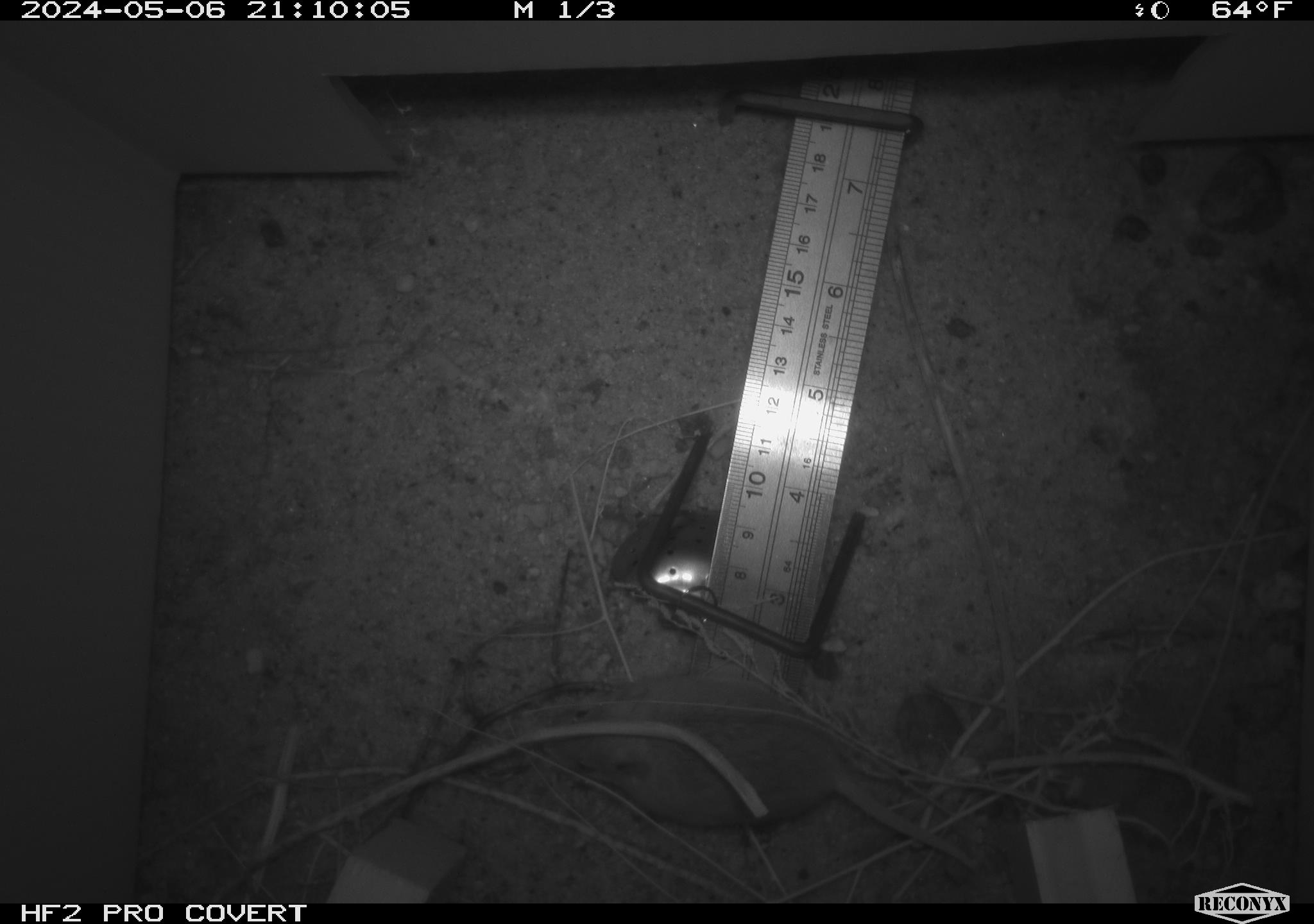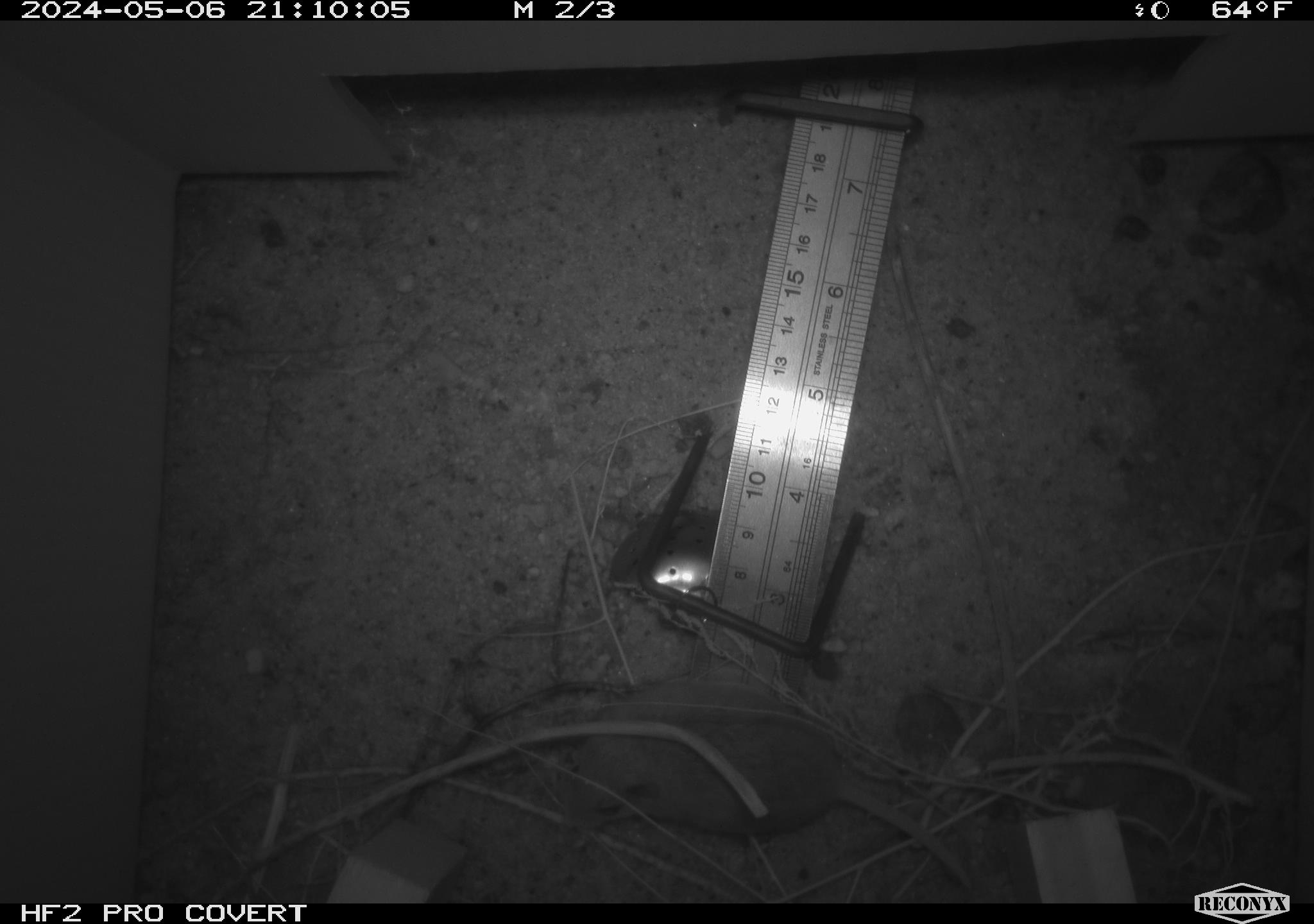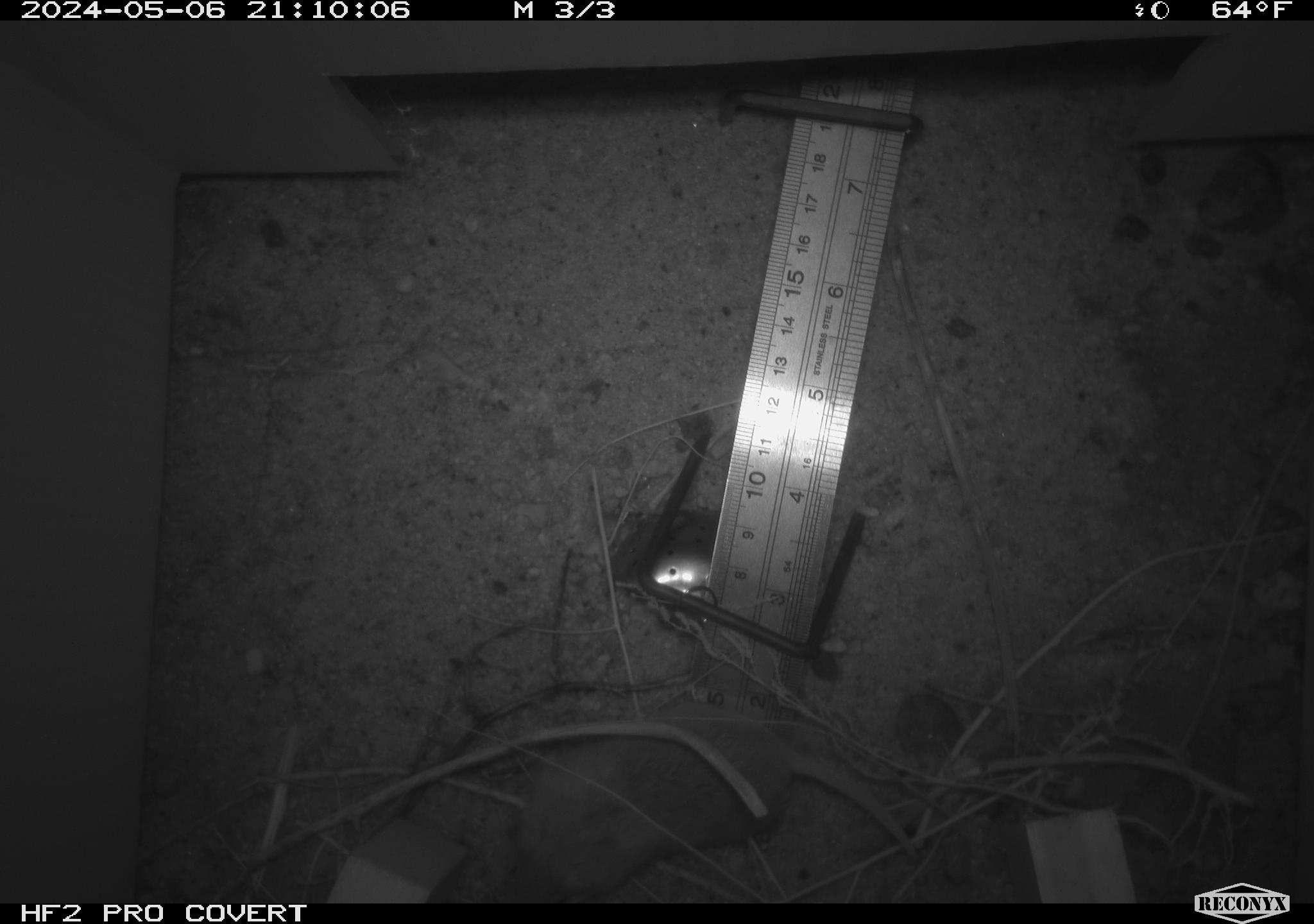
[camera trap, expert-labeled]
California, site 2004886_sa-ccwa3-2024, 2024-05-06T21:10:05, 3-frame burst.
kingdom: Animalia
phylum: Chordata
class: Mammalia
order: Rodentia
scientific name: Rodentia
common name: mouse species